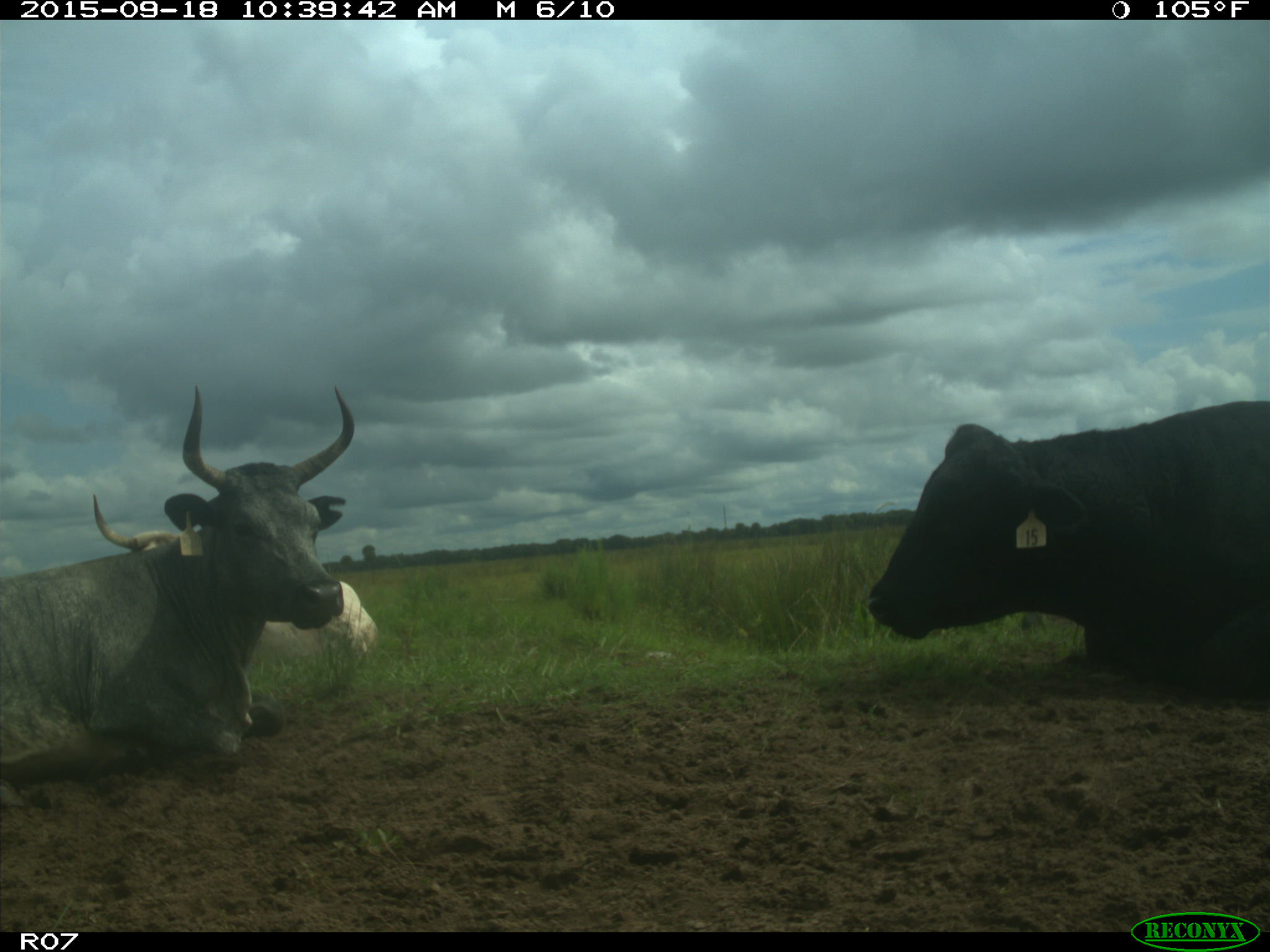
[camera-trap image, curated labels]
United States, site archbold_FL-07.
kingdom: Animalia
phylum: Chordata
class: Mammalia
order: Artiodactyla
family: Bovidae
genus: Bos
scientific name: Bos taurus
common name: domestic cow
Bos taurus (domestic cow).